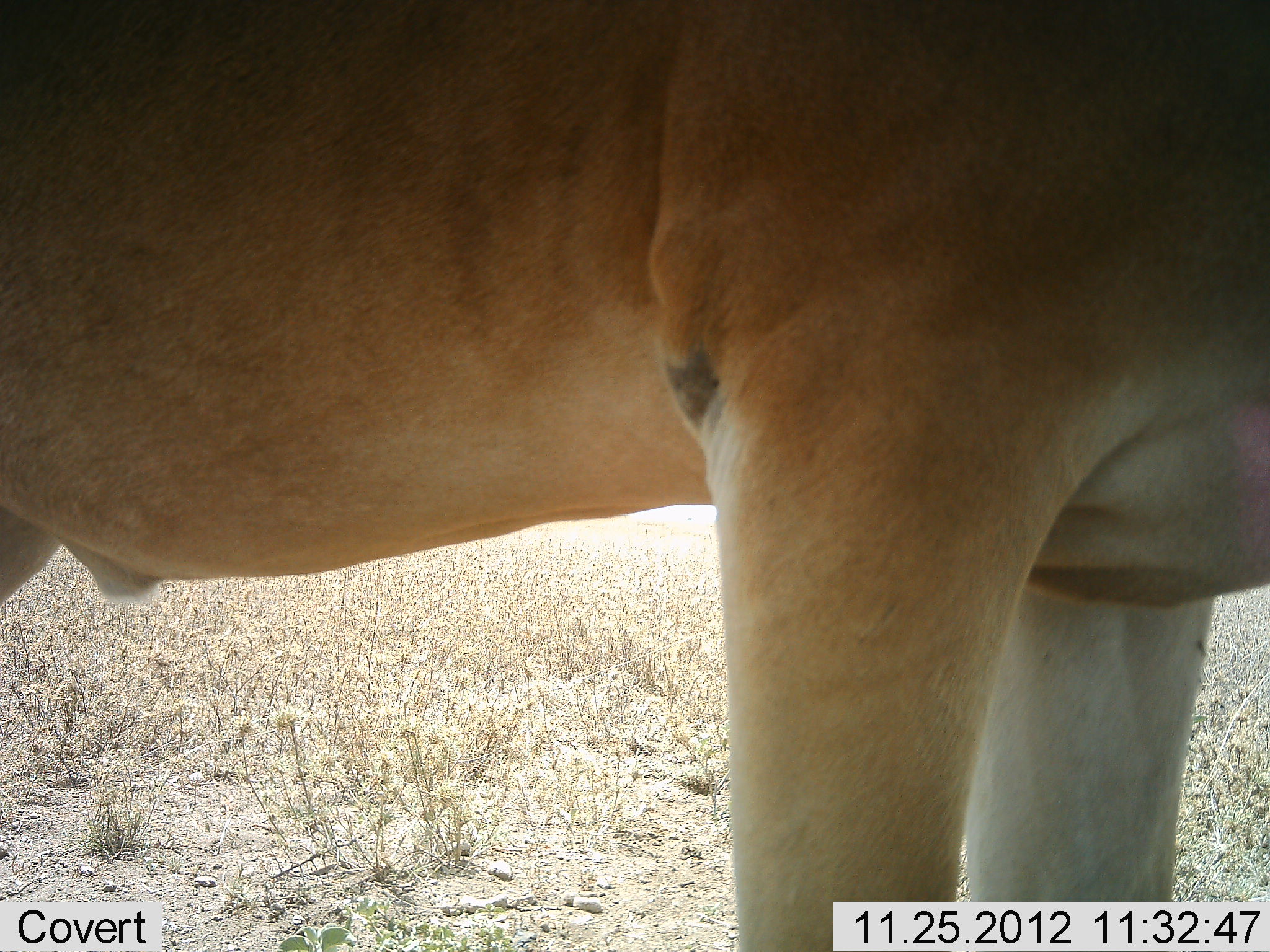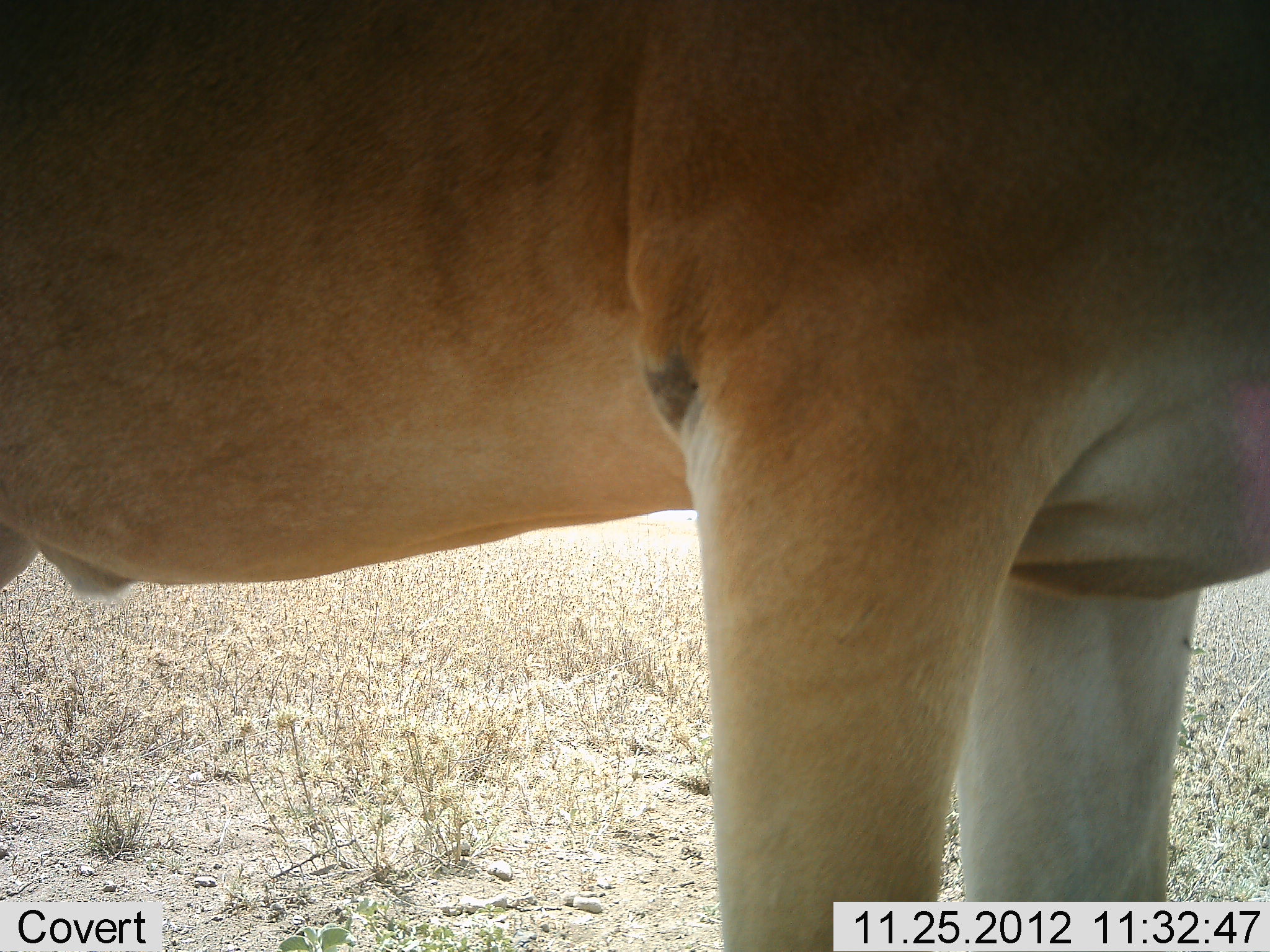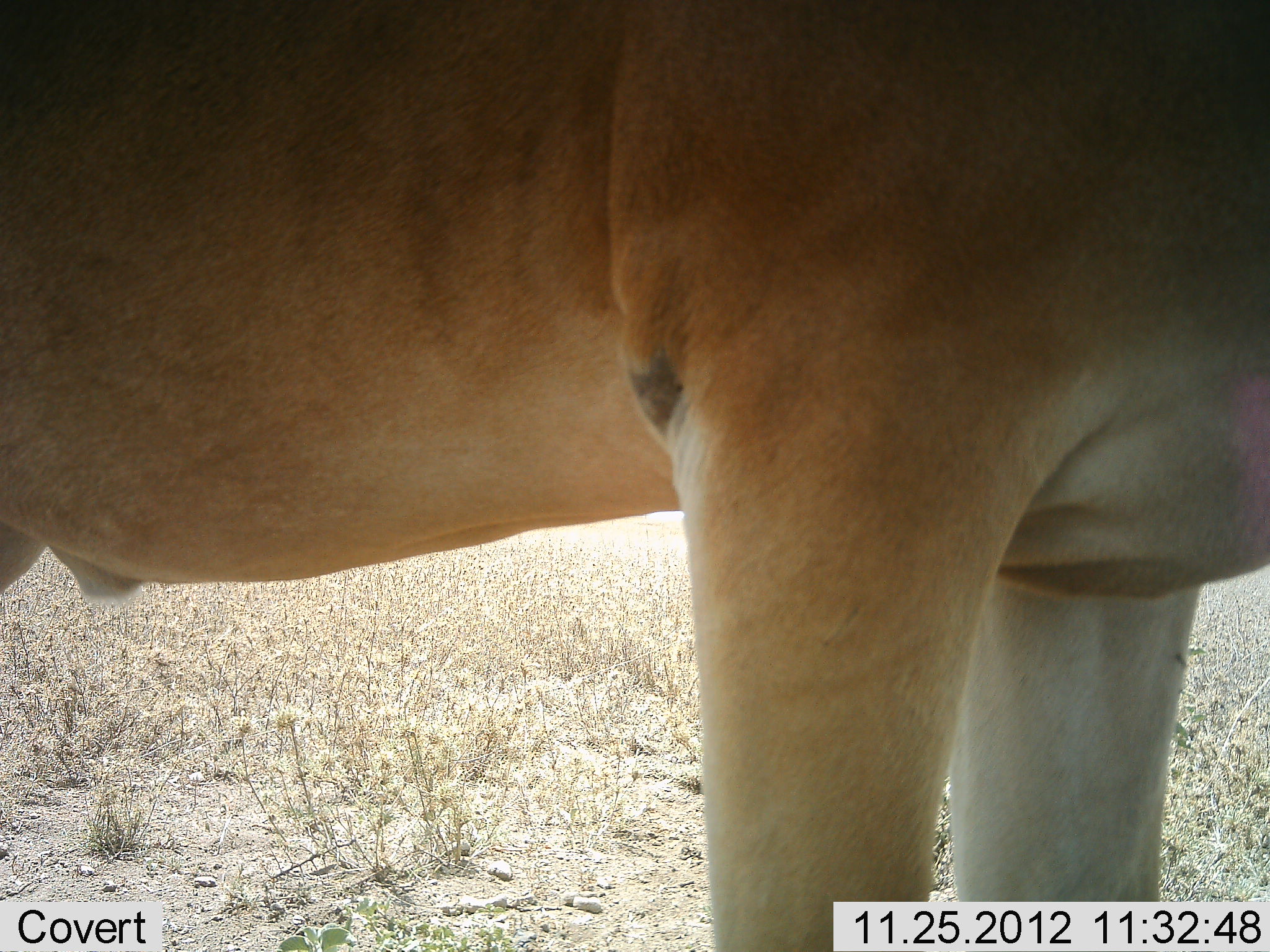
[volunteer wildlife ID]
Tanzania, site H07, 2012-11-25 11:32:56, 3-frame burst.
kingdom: Animalia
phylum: Chordata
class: Mammalia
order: Artiodactyla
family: Bovidae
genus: Alcelaphus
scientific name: Alcelaphus buselaphus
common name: hartebeest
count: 1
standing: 100%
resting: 0%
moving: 0%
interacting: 0%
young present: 0%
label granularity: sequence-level